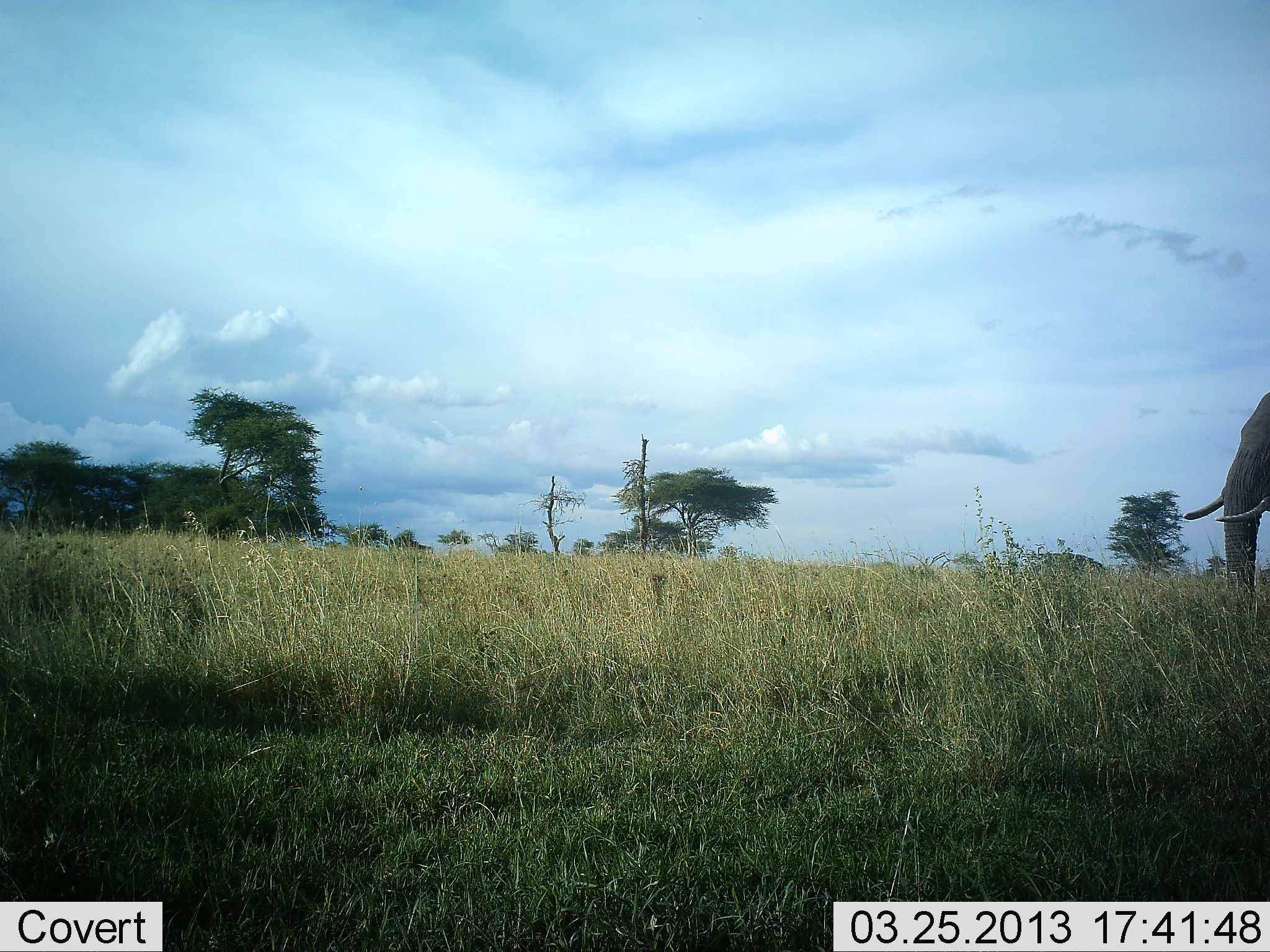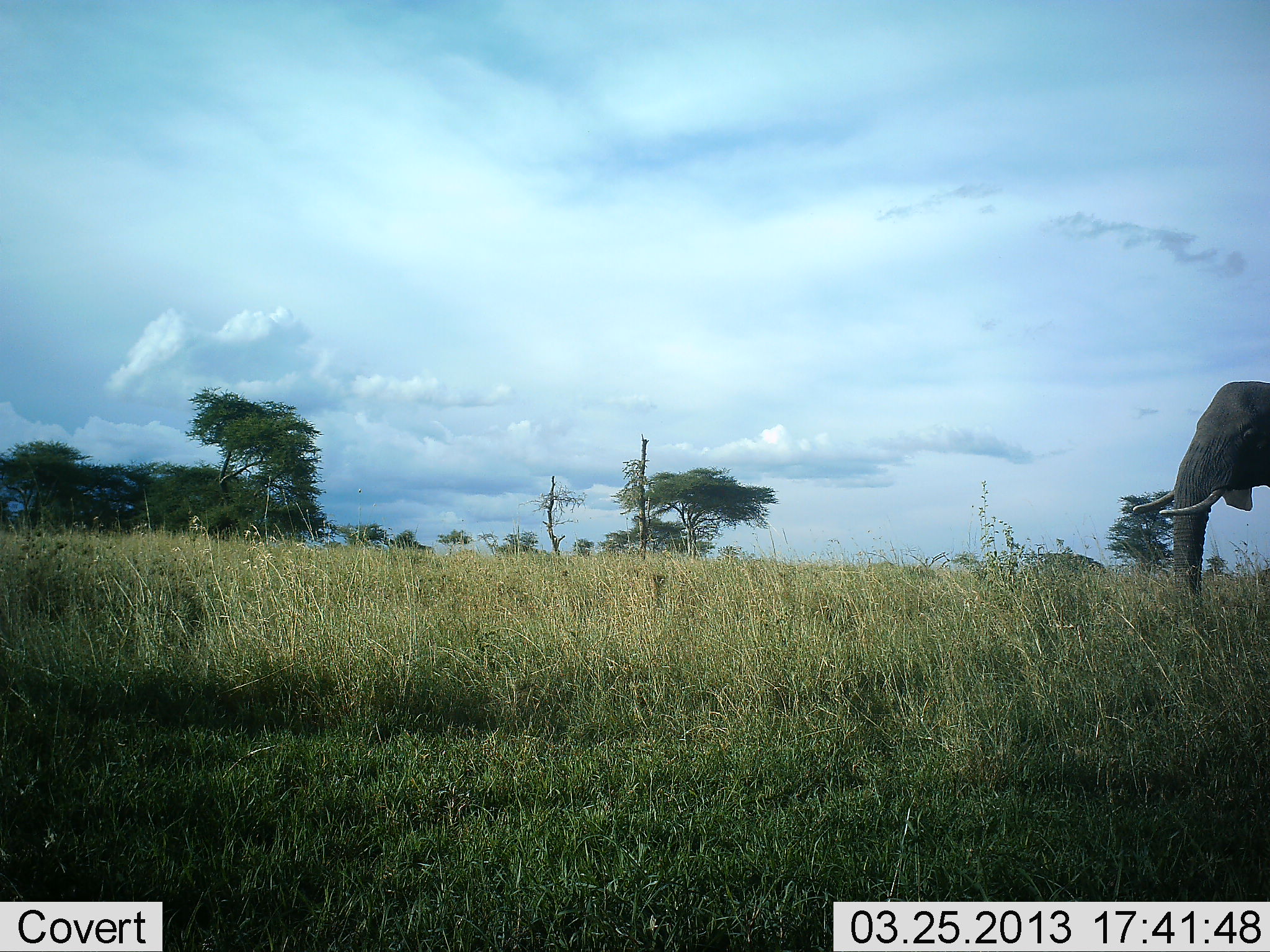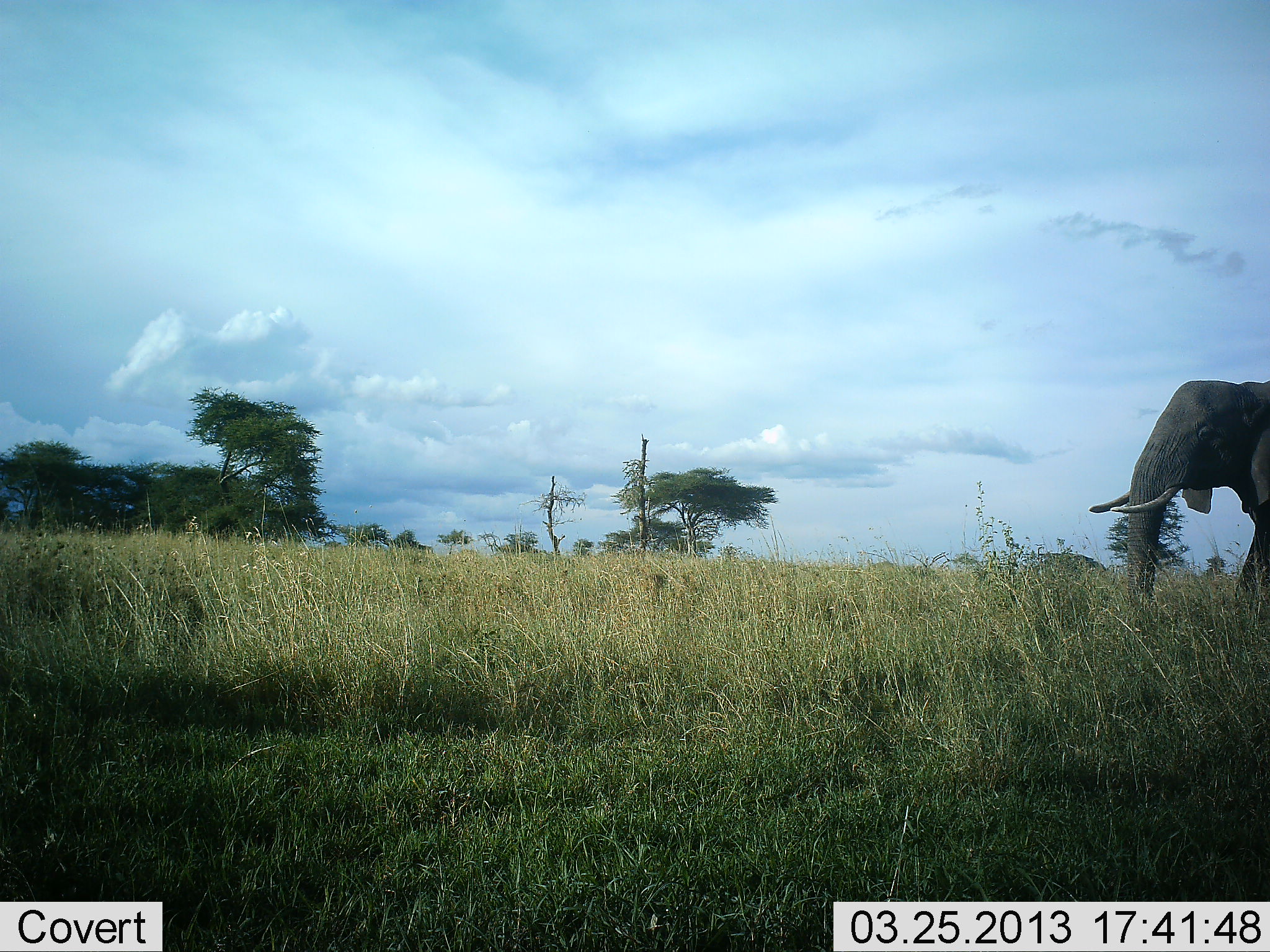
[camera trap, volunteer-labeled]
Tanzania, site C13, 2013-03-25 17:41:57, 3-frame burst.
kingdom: Animalia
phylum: Chordata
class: Mammalia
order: Proboscidea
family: Elephantidae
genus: Loxodonta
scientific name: Loxodonta africana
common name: african bush elephant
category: elephant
Elephant (african bush elephant) (Loxodonta africana), count 1. Behavior (volunteer vote fractions): standing 6%, resting 0%, moving 94%, interacting 0%. Young present (vote fraction): 0%. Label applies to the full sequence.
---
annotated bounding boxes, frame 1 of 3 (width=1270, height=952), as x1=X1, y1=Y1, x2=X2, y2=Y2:
animal: x1=1184, y1=392, x2=1270, y2=608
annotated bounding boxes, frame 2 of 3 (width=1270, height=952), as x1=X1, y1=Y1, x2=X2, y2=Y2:
animal: x1=1130, y1=380, x2=1270, y2=602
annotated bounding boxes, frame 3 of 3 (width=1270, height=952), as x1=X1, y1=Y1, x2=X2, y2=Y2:
animal: x1=1086, y1=379, x2=1270, y2=618